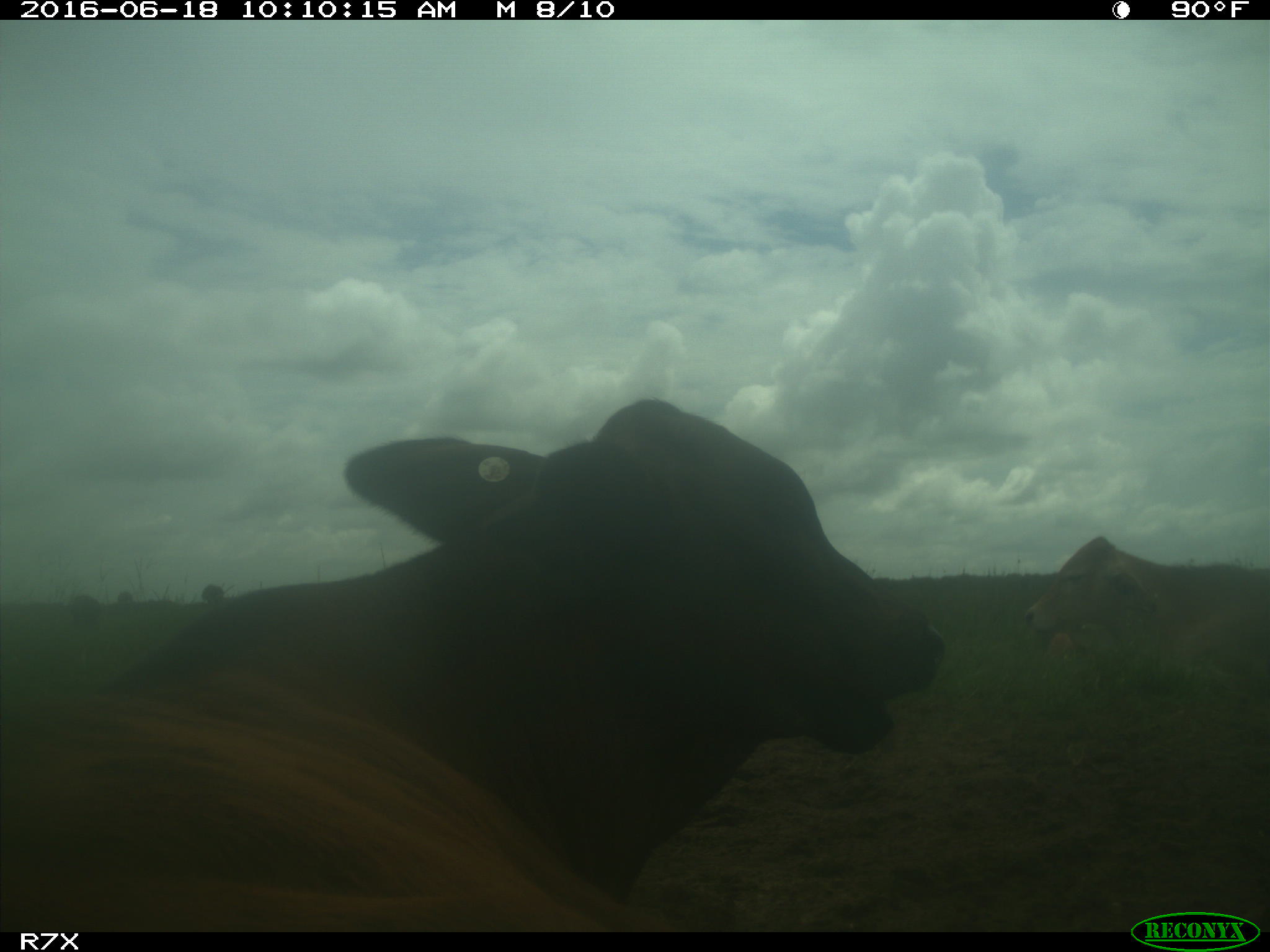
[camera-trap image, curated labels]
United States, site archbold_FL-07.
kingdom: Animalia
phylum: Chordata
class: Mammalia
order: Artiodactyla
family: Bovidae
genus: Bos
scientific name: Bos taurus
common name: domestic cow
Bos taurus (domestic cow).